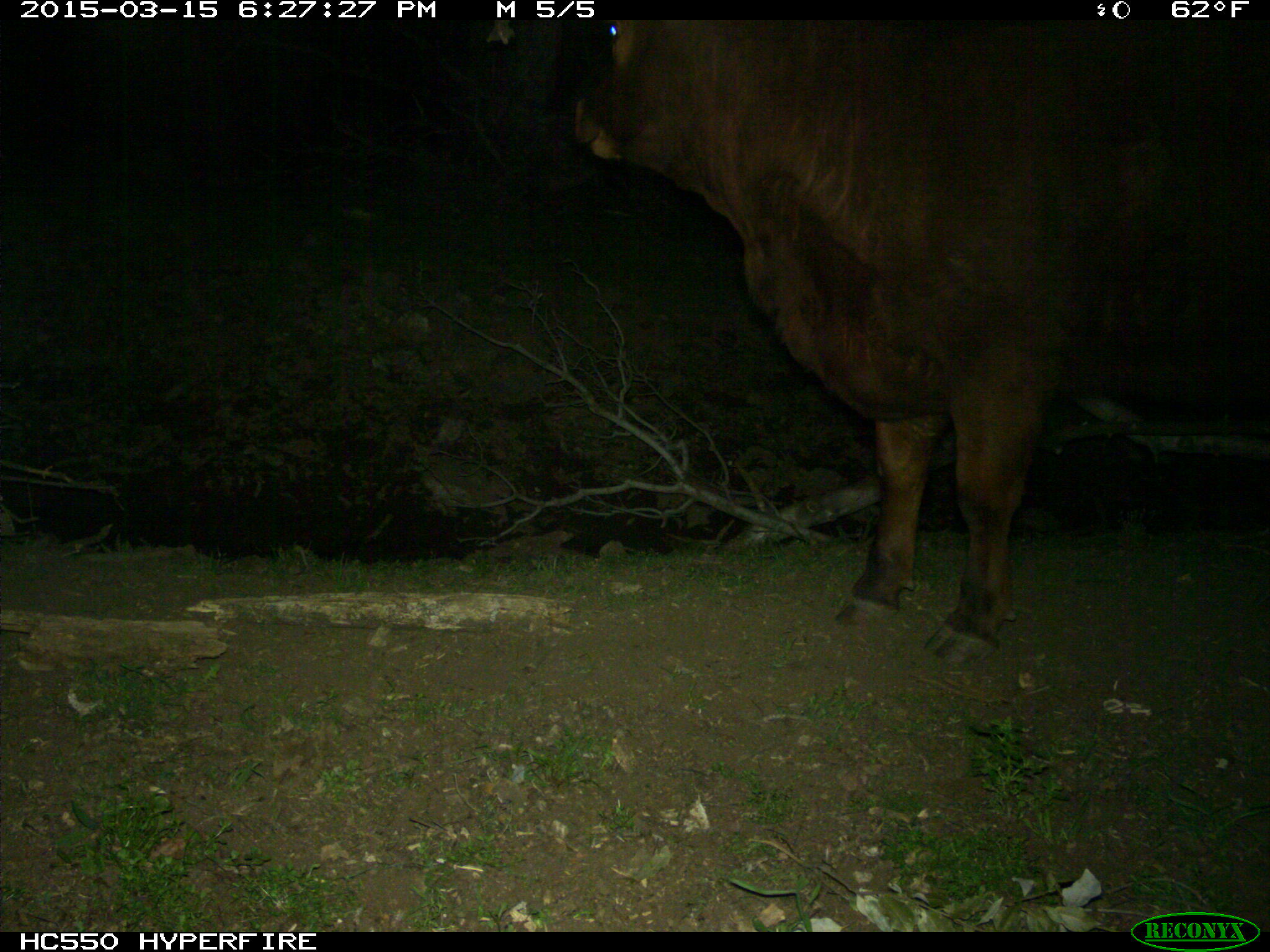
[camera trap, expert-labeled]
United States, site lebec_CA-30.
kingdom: Animalia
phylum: Chordata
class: Mammalia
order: Artiodactyla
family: Bovidae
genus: Bos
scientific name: Bos taurus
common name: domestic cow